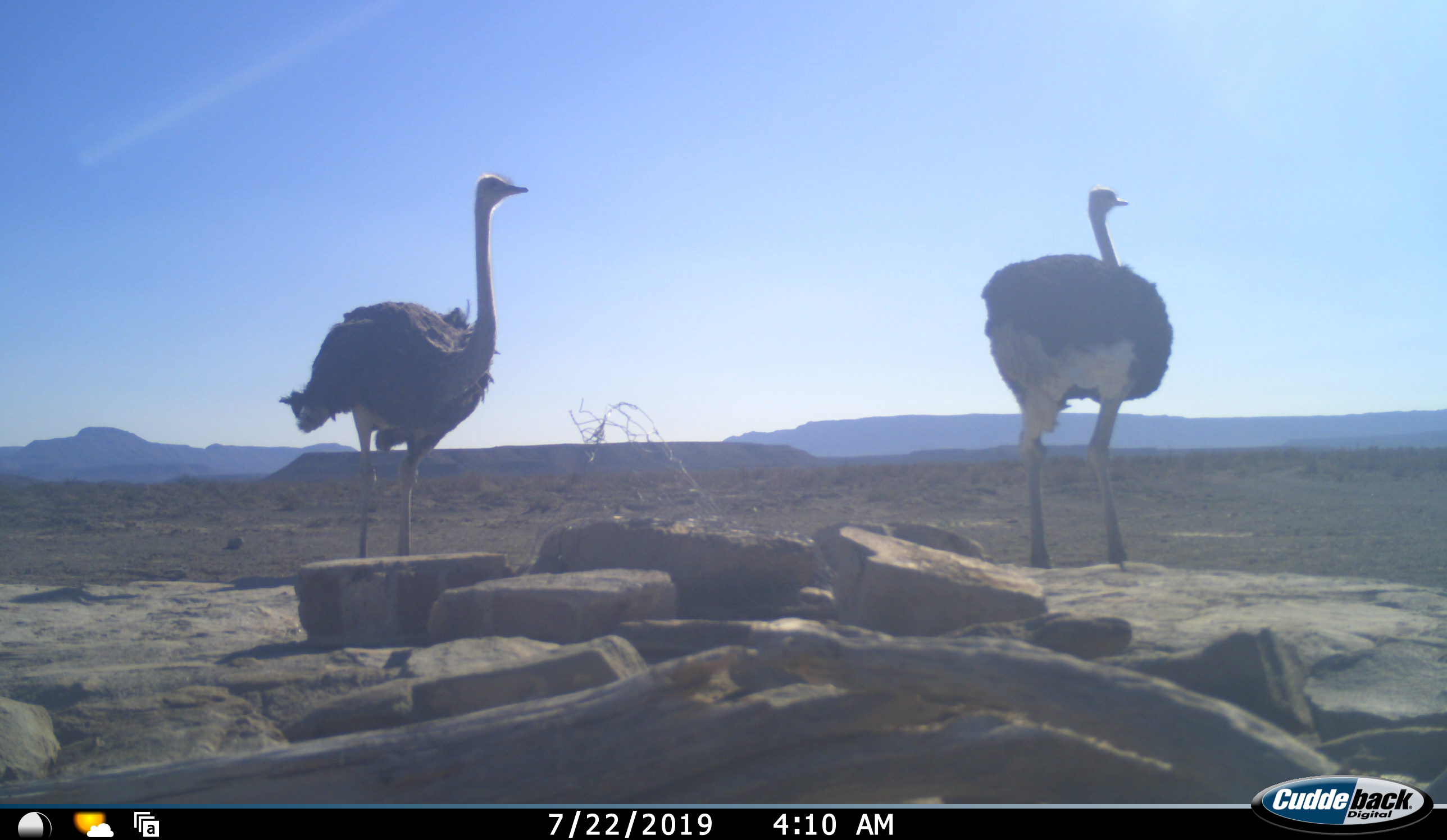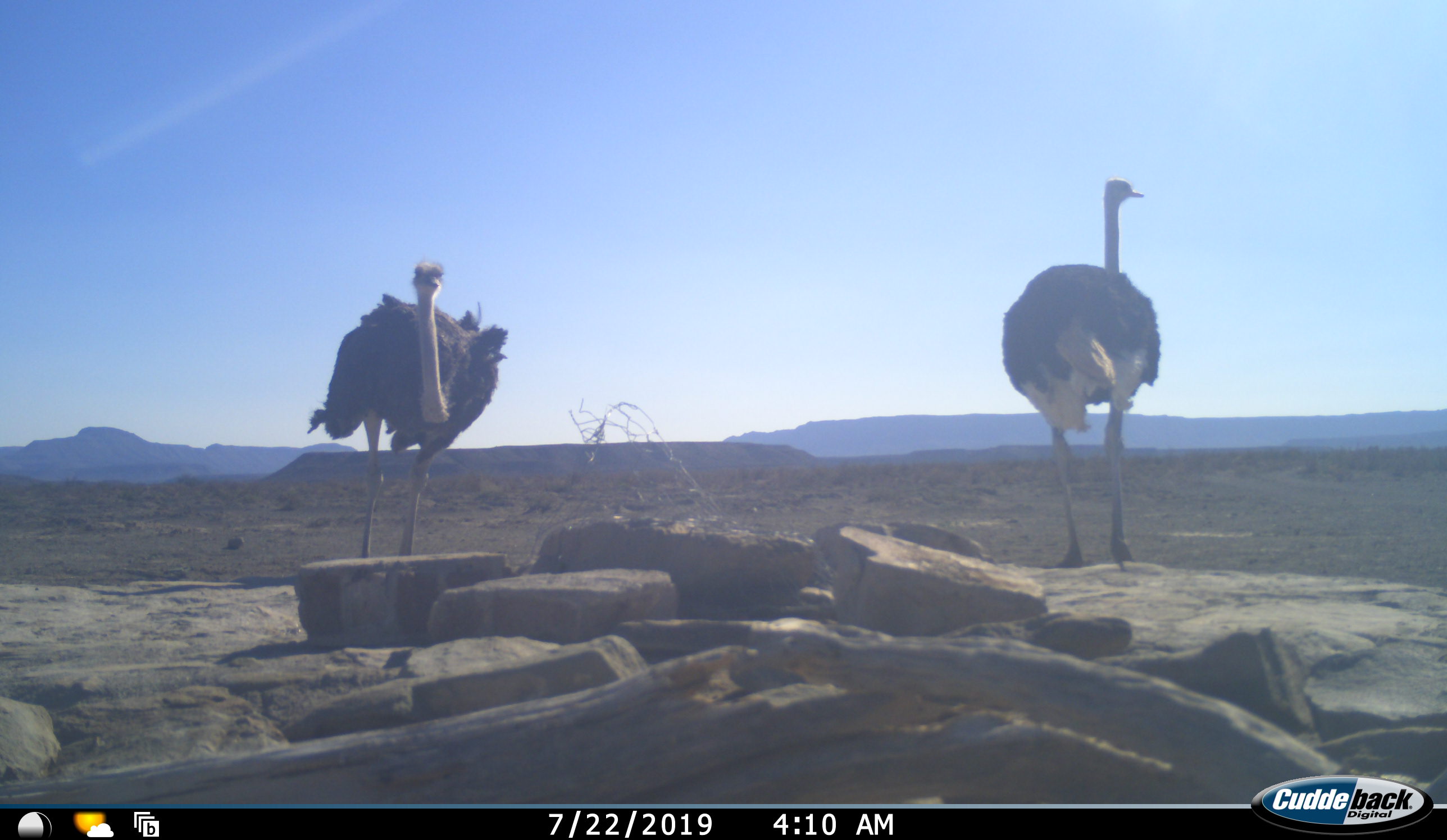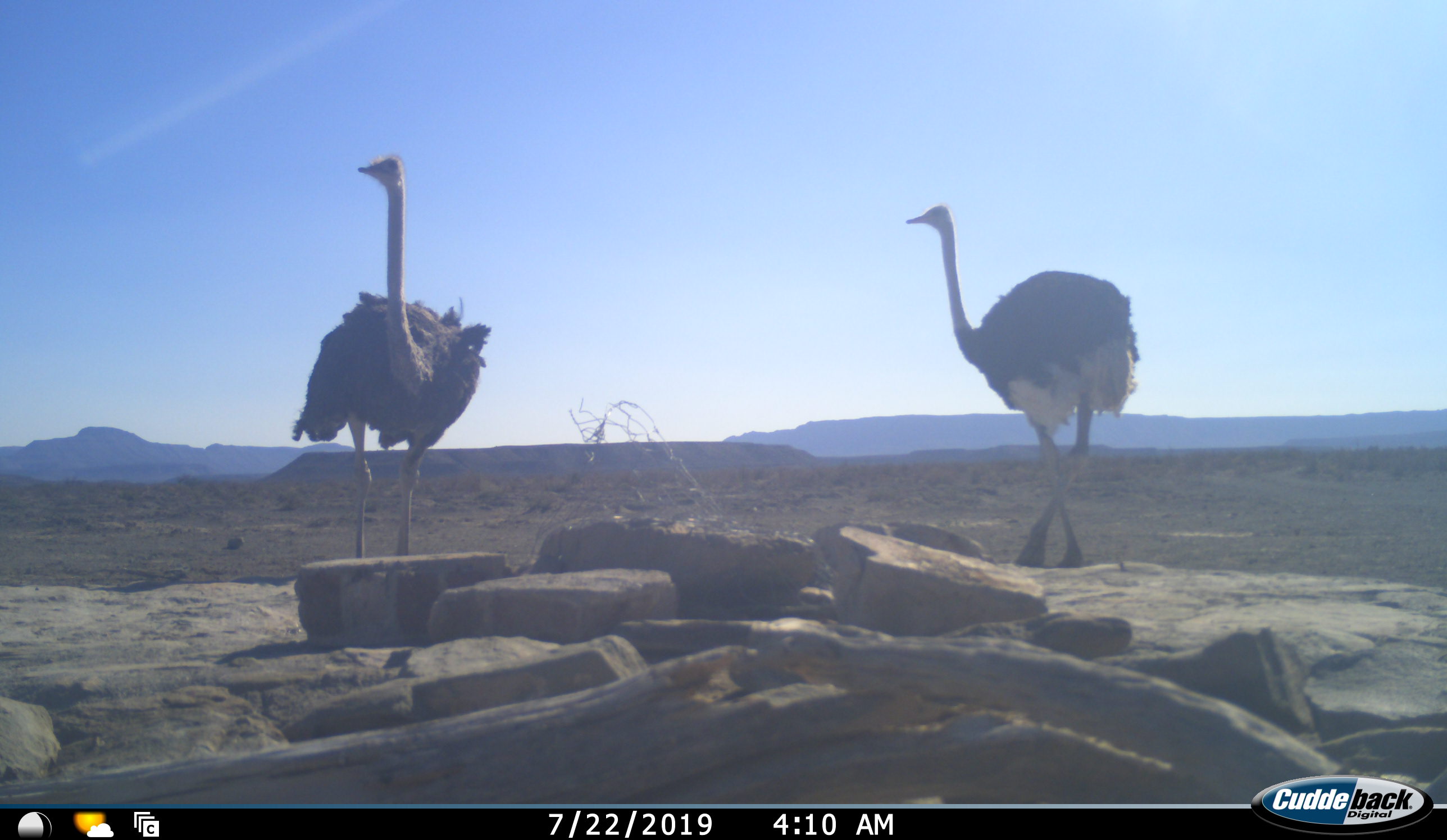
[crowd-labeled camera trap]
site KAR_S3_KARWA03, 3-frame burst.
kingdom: Animalia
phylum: Chordata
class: Aves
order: Struthioniformes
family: Struthionidae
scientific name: Struthionidae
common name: ostrich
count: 2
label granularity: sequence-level